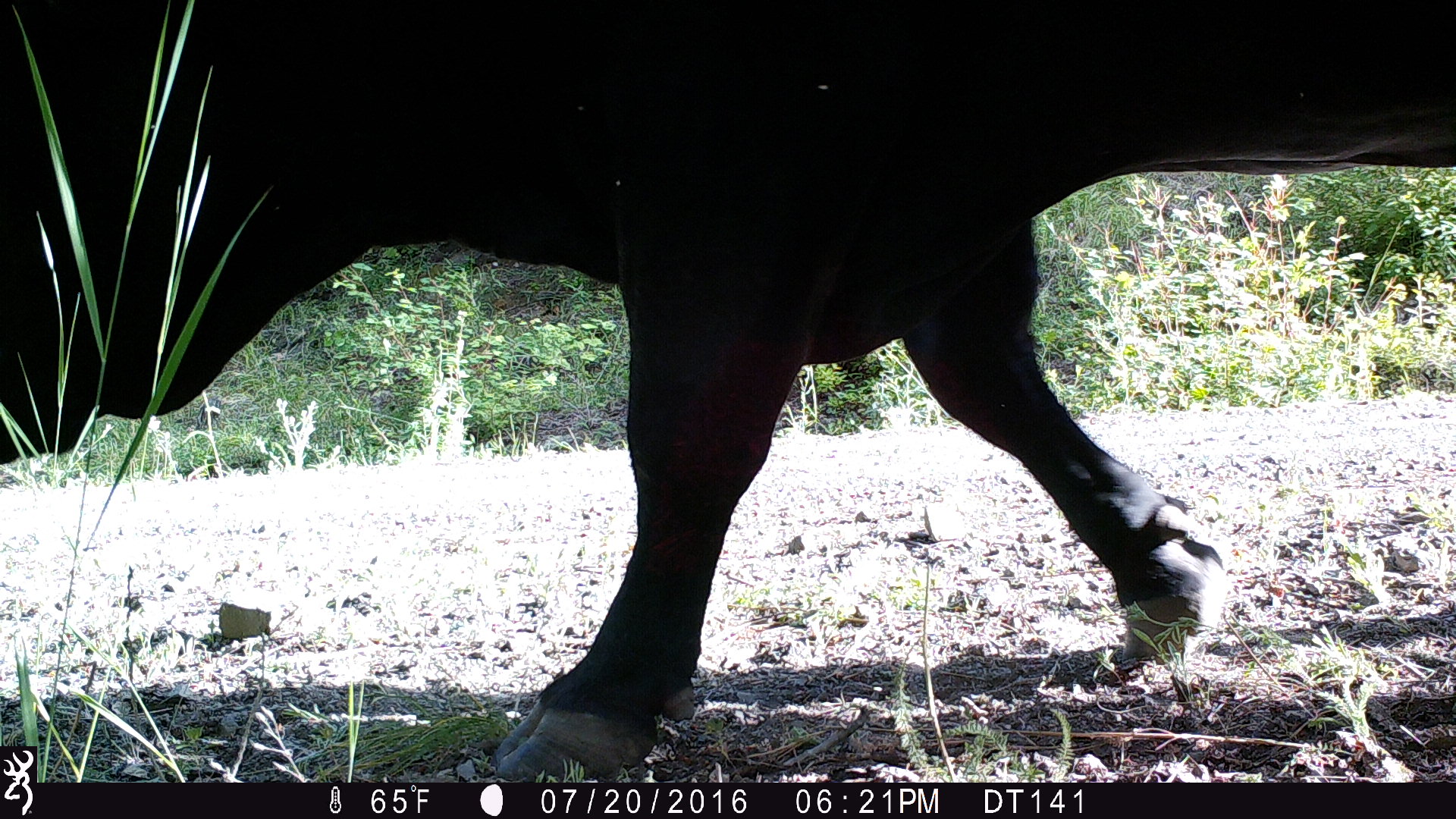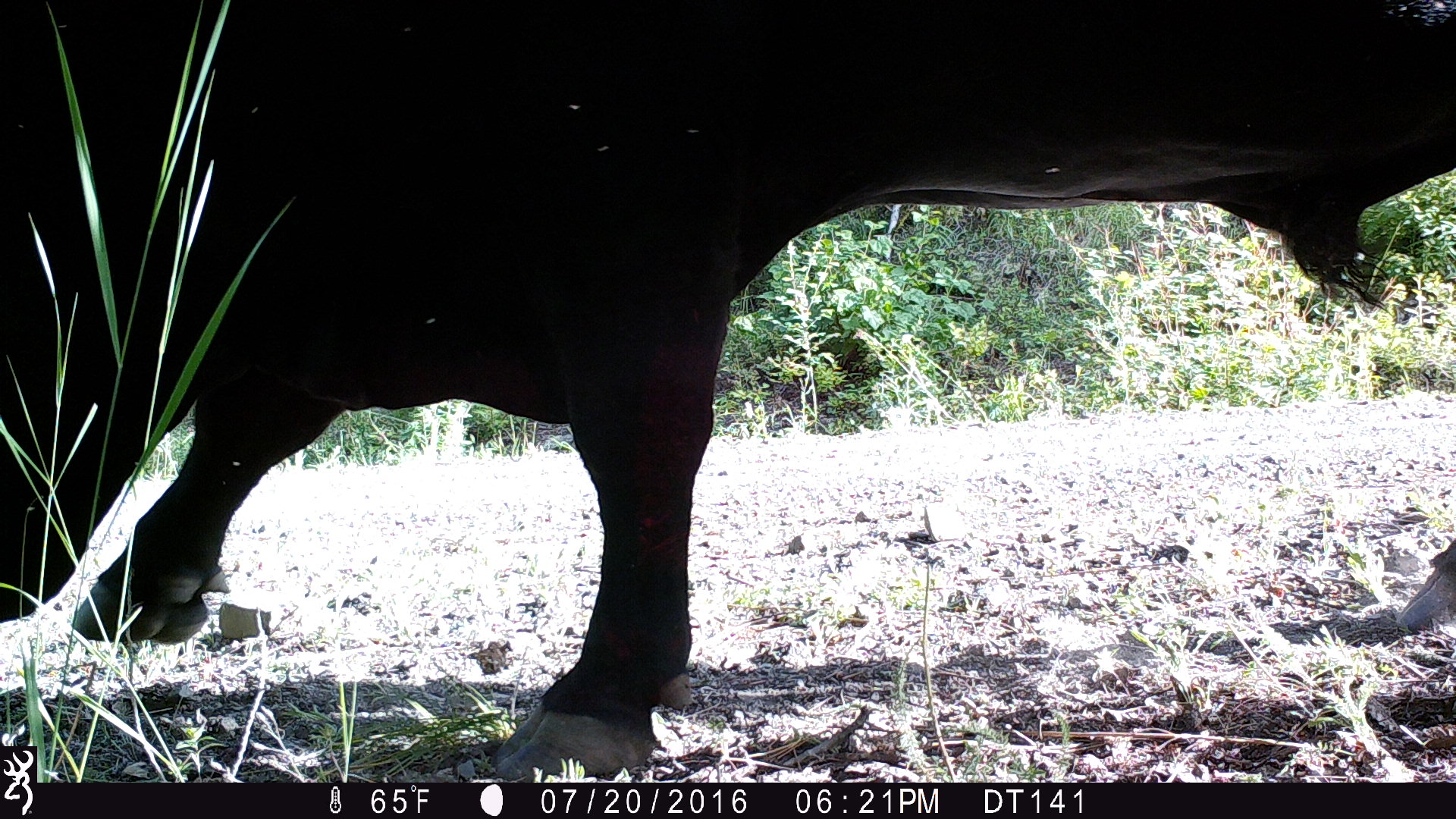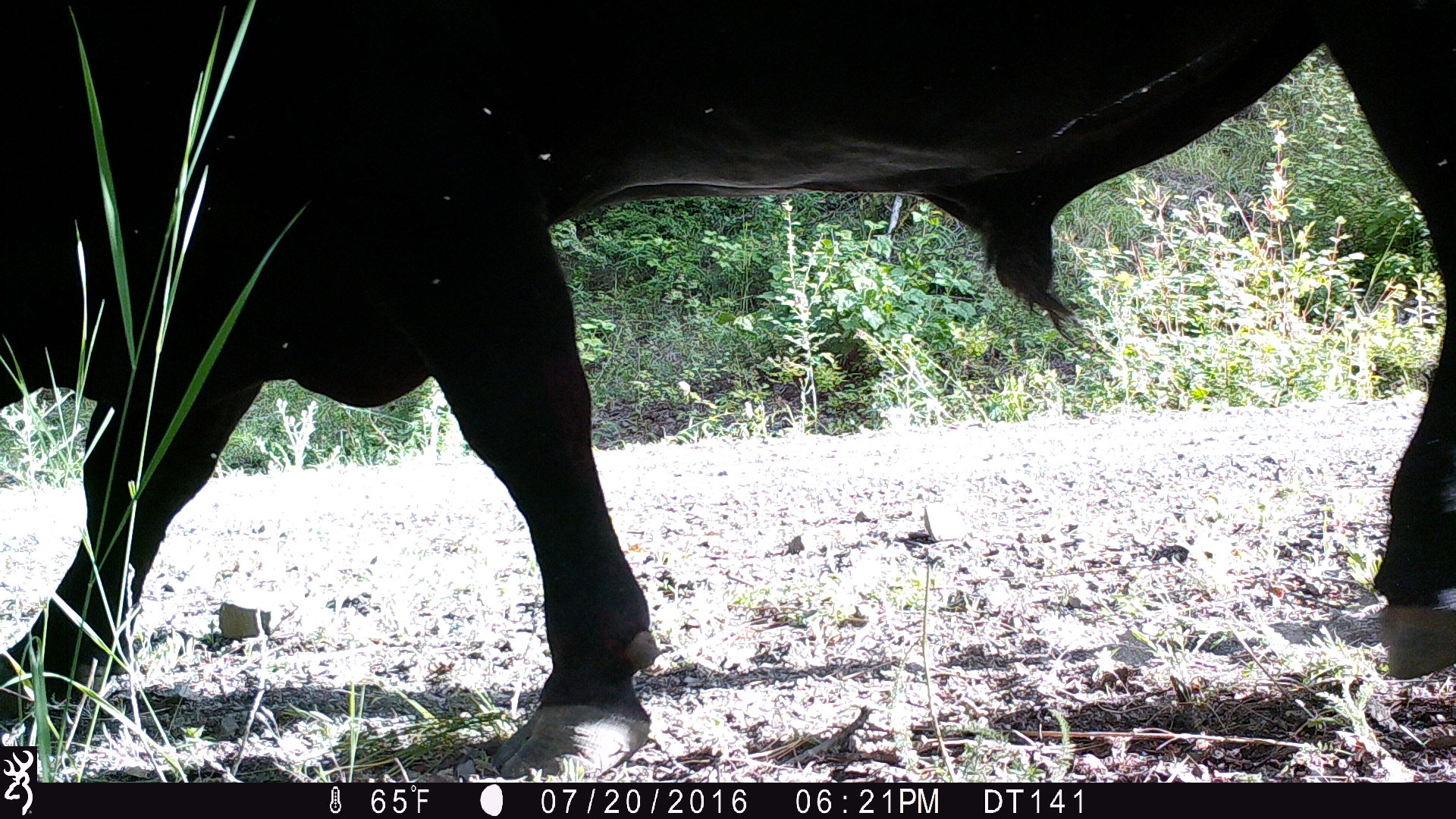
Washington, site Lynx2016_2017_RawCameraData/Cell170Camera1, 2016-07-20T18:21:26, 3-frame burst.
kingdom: Animalia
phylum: Chordata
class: Mammalia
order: Artiodactyla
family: Bovidae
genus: Bos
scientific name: Bos taurus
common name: domestic cattle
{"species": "domestic cattle (Bos taurus)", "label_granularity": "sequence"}